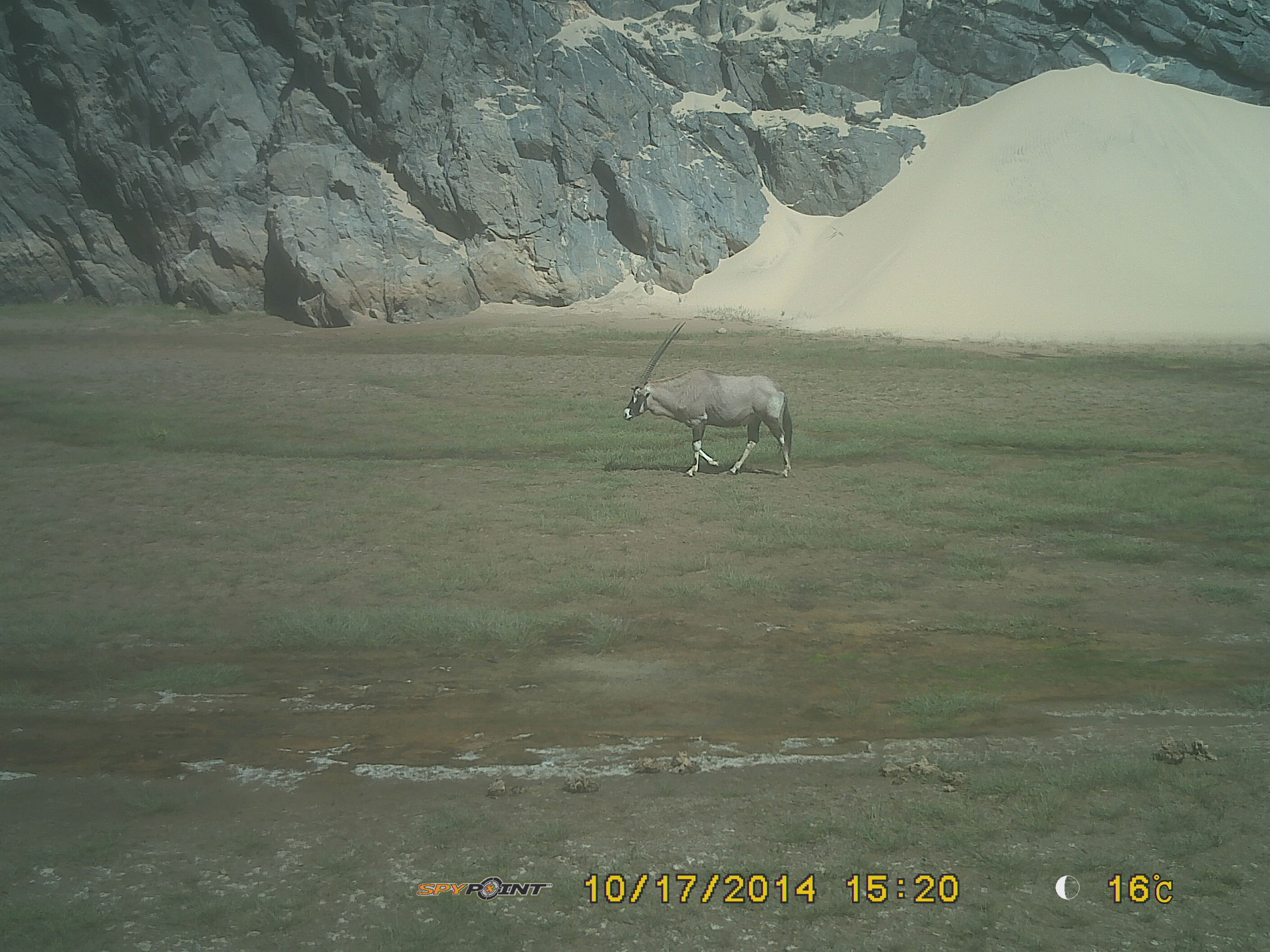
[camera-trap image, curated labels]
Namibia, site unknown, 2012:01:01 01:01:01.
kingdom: Animalia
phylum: Chordata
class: Mammalia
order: Artiodactyla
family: Bovidae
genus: Oryx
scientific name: Oryx gazella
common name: gemsbok